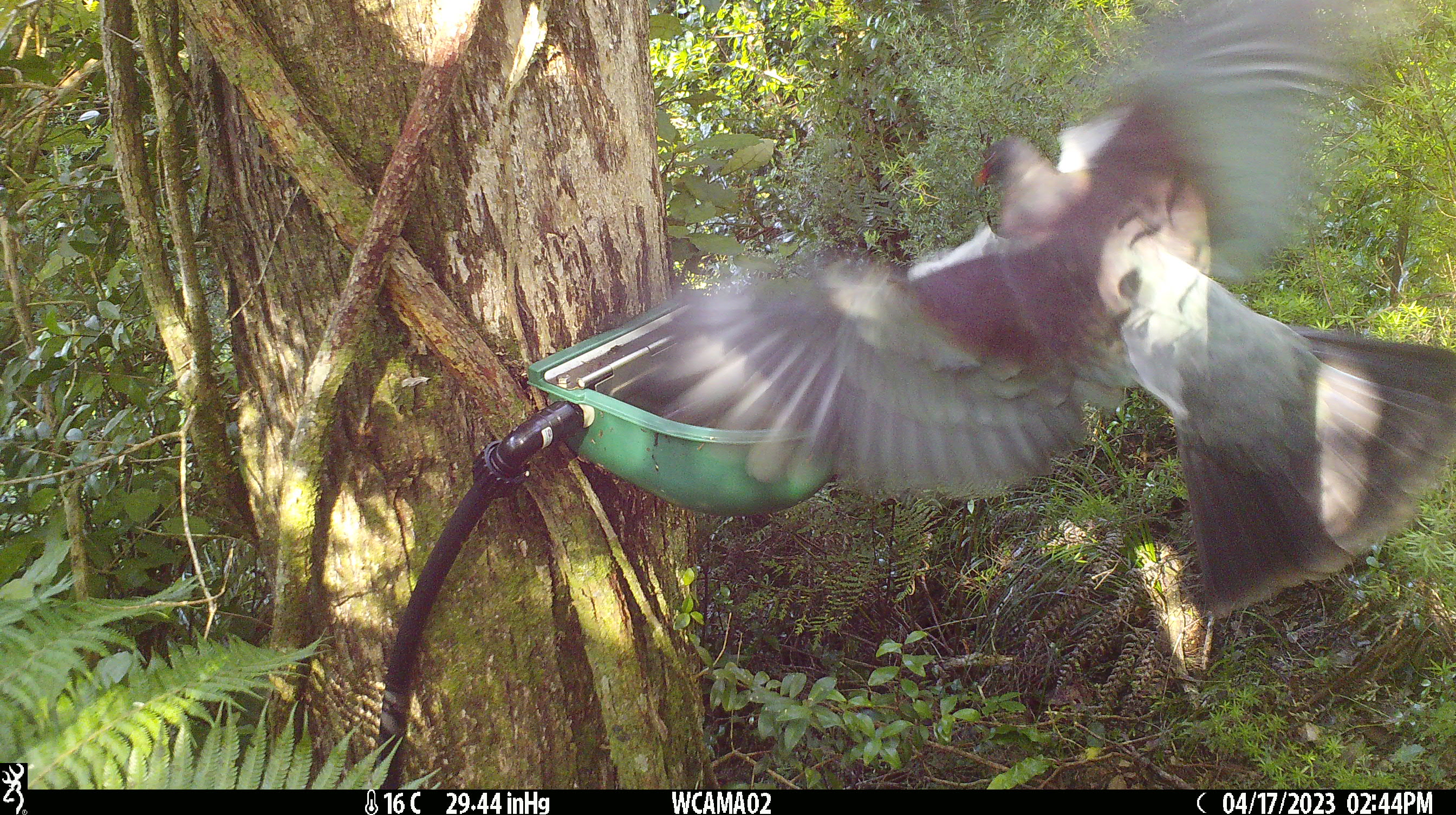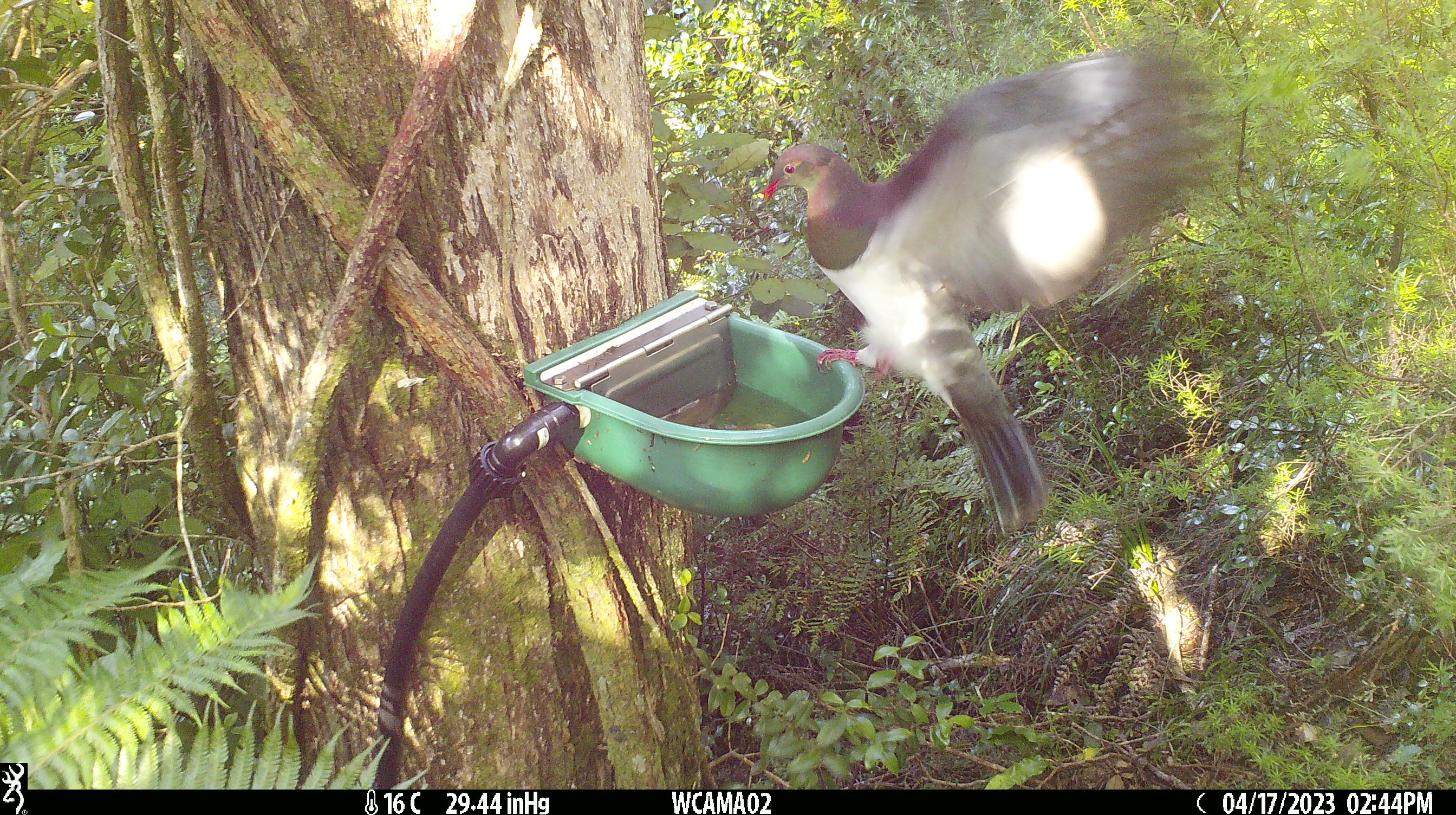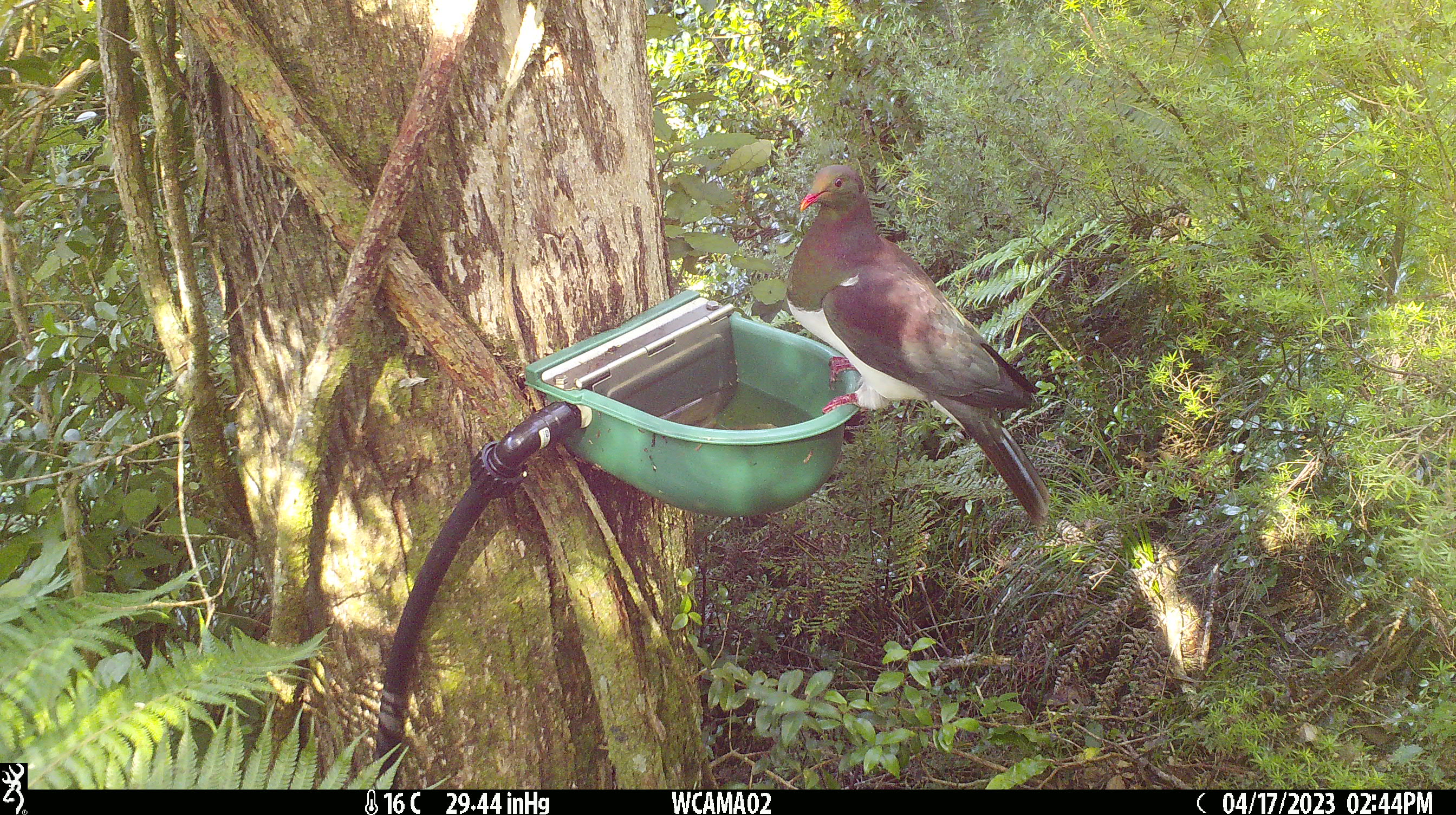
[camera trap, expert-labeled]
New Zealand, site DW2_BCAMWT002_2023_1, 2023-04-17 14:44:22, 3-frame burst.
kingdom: Animalia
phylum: Chordata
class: Aves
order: Columbiformes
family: Columbidae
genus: Hemiphaga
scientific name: Hemiphaga novaeseelandiae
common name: new zealand pigeon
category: kereru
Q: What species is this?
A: Kereru (new zealand pigeon) (Hemiphaga novaeseelandiae).